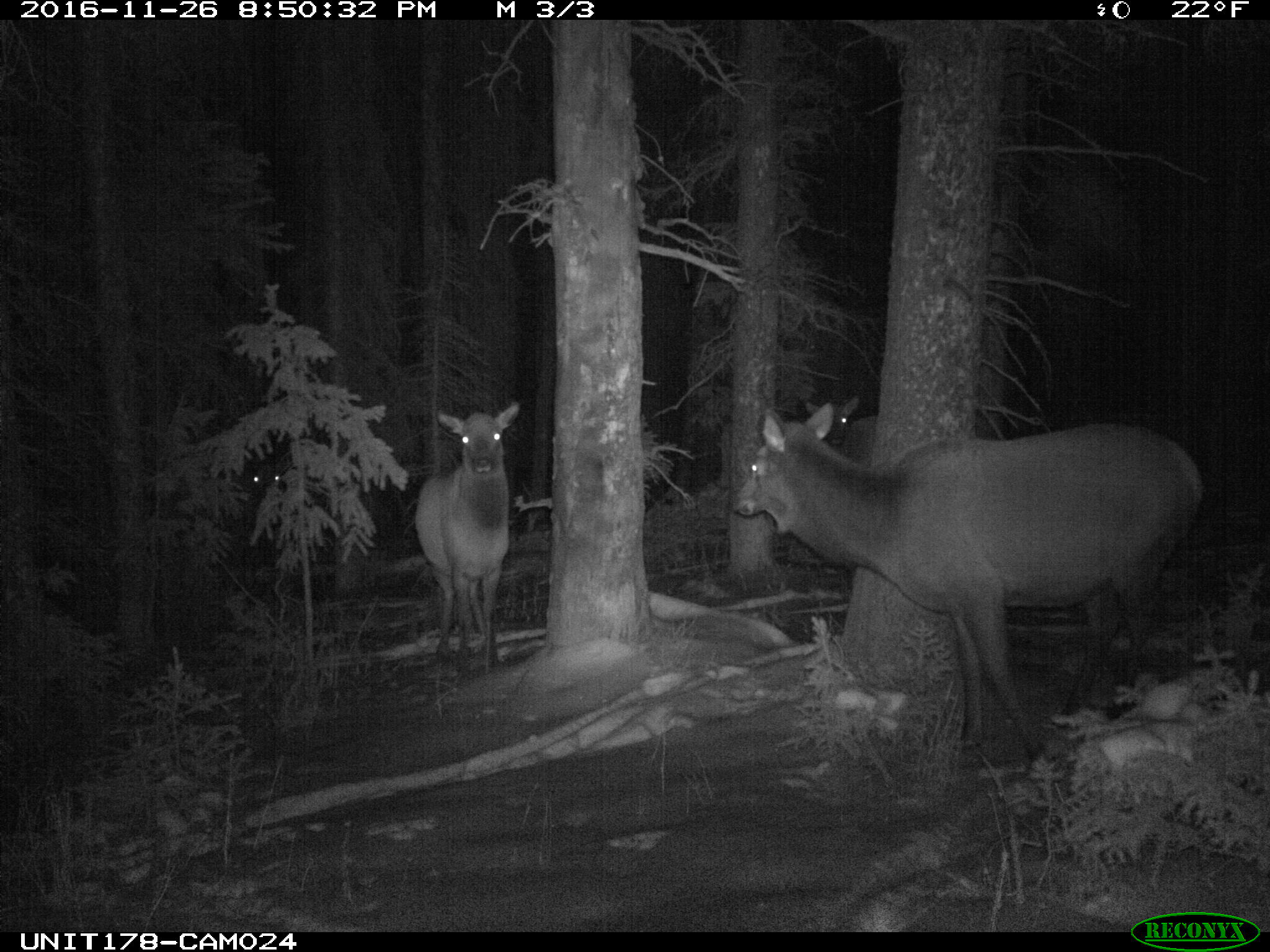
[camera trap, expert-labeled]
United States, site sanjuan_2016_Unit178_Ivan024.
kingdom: Animalia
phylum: Chordata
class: Mammalia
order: Artiodactyla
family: Cervidae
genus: Cervus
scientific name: Cervus elaphus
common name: red deer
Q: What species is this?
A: Cervus elaphus (red deer).